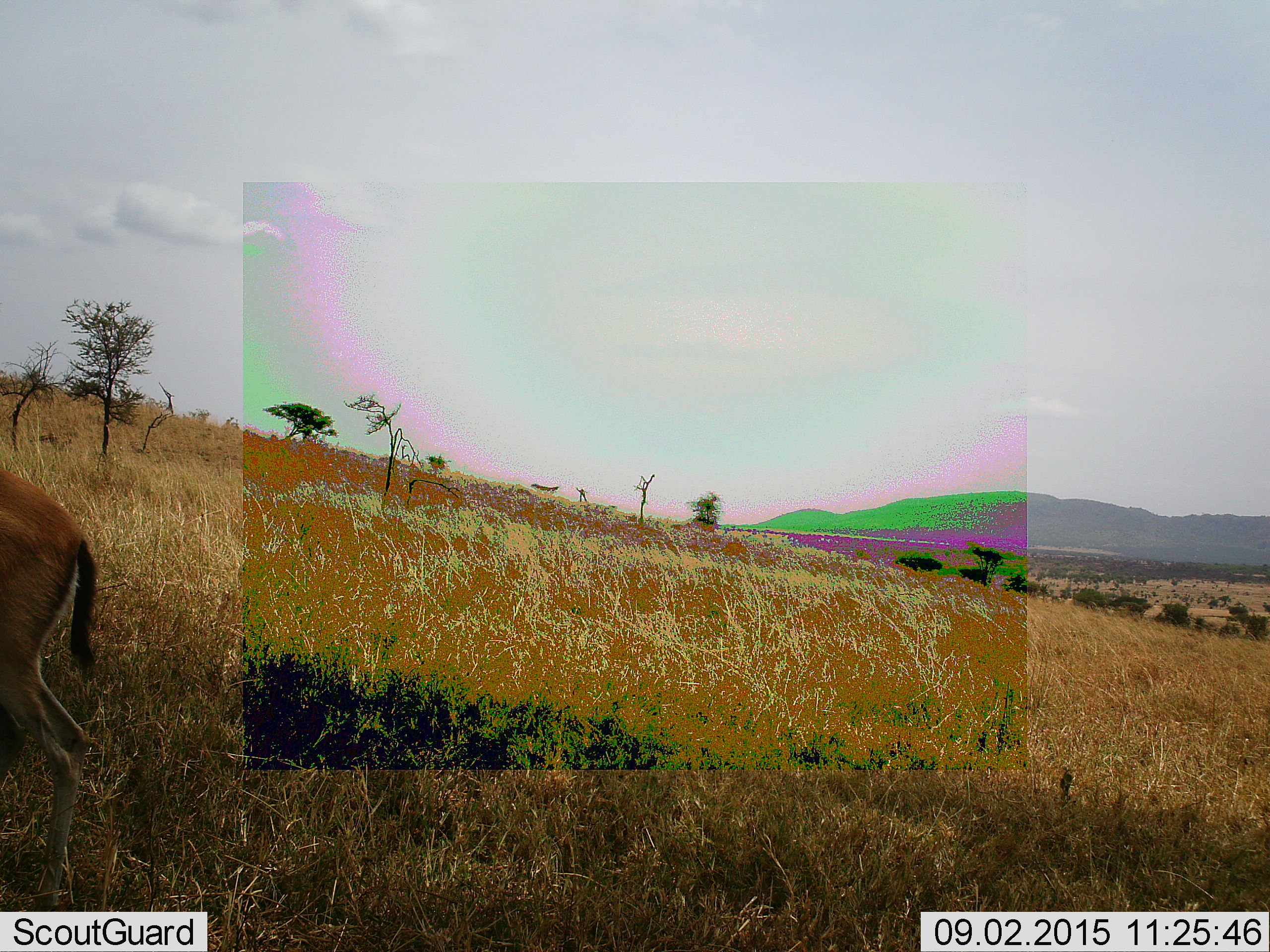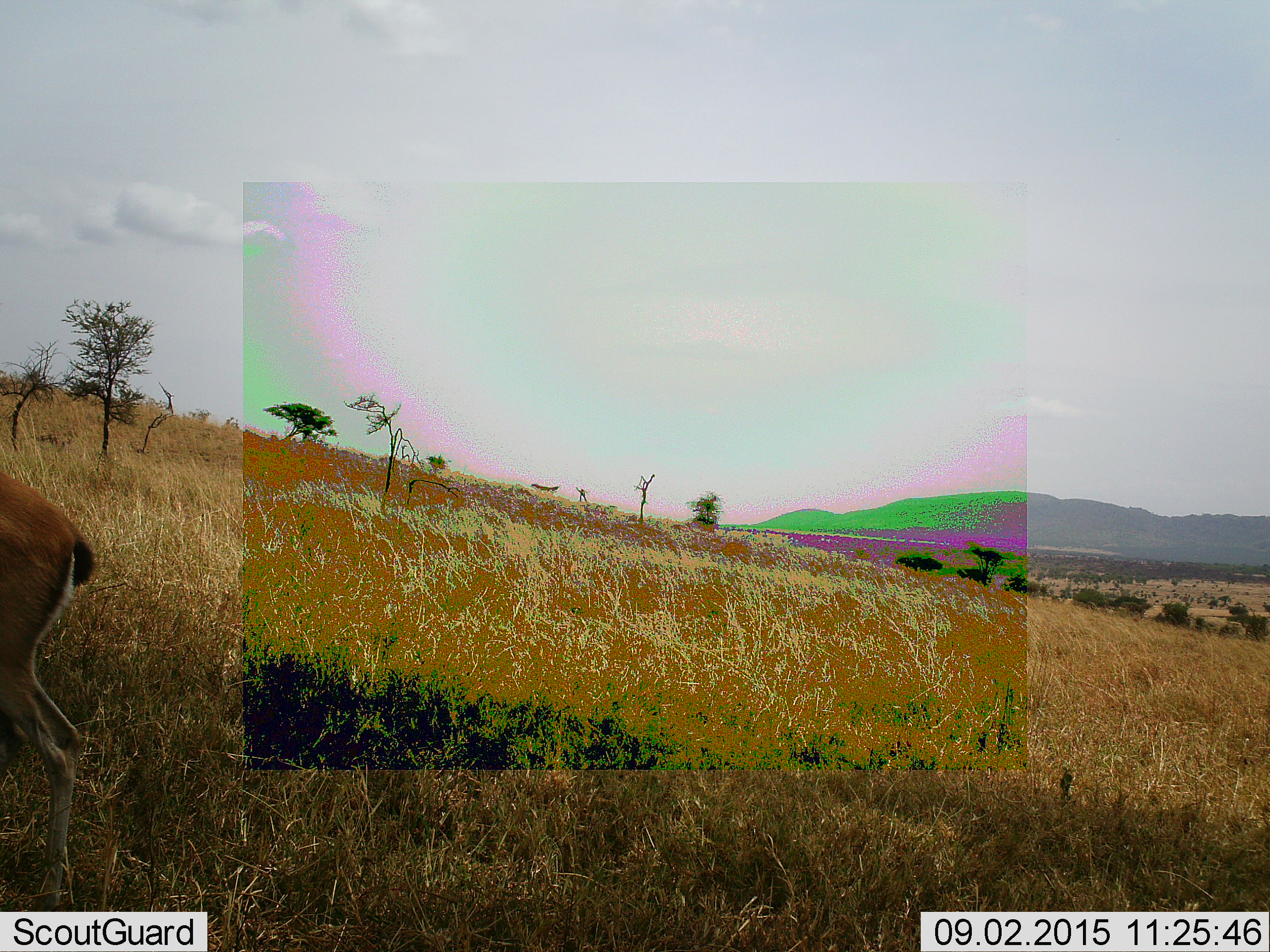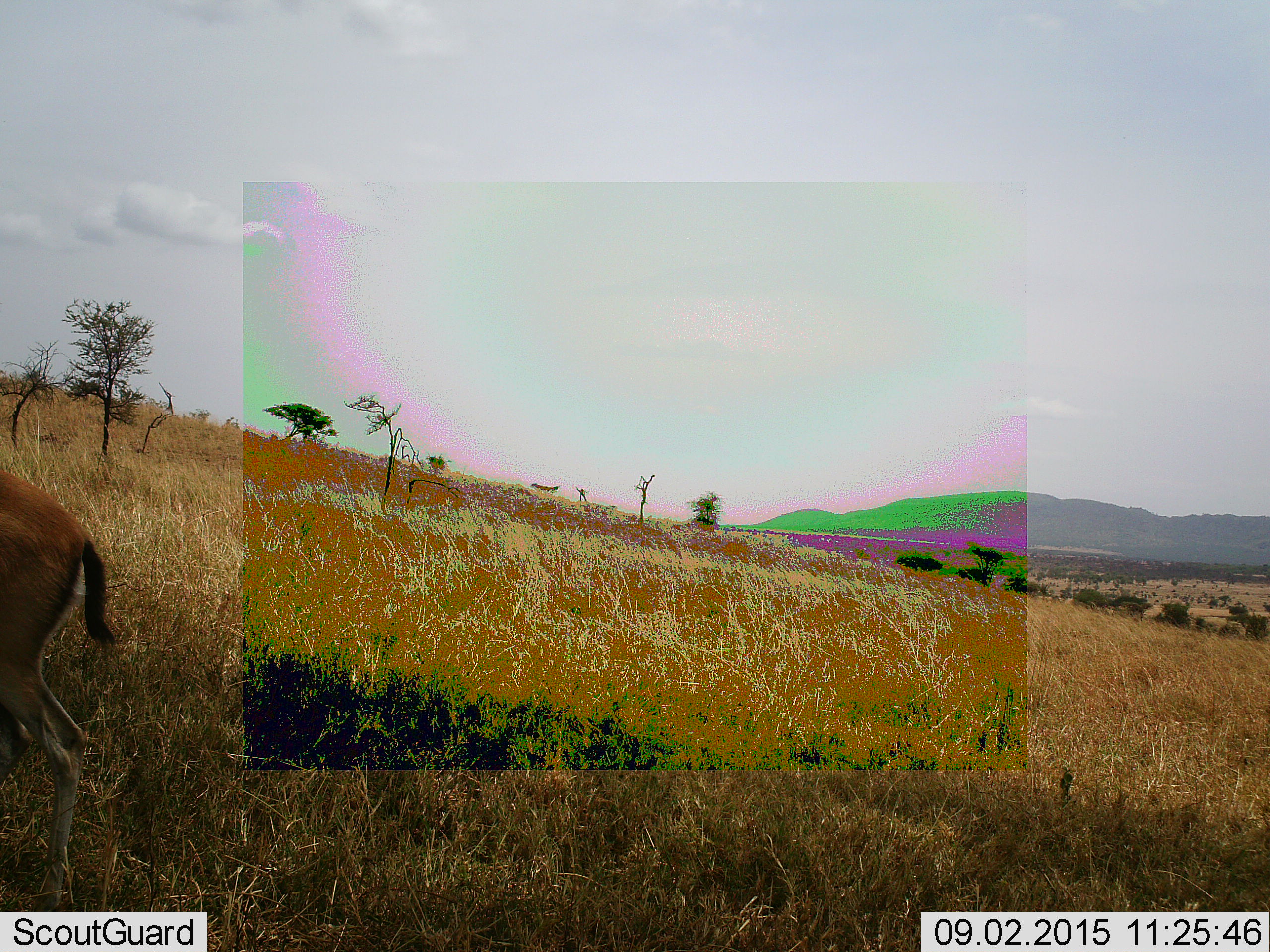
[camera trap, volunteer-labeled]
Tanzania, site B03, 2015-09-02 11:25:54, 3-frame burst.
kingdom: Animalia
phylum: Chordata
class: Mammalia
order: Artiodactyla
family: Bovidae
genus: Eudorcas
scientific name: Eudorcas thomsonii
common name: thomson's gazelle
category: gazellethomsons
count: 1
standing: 82%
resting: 0%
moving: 18%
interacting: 0%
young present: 0%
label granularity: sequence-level